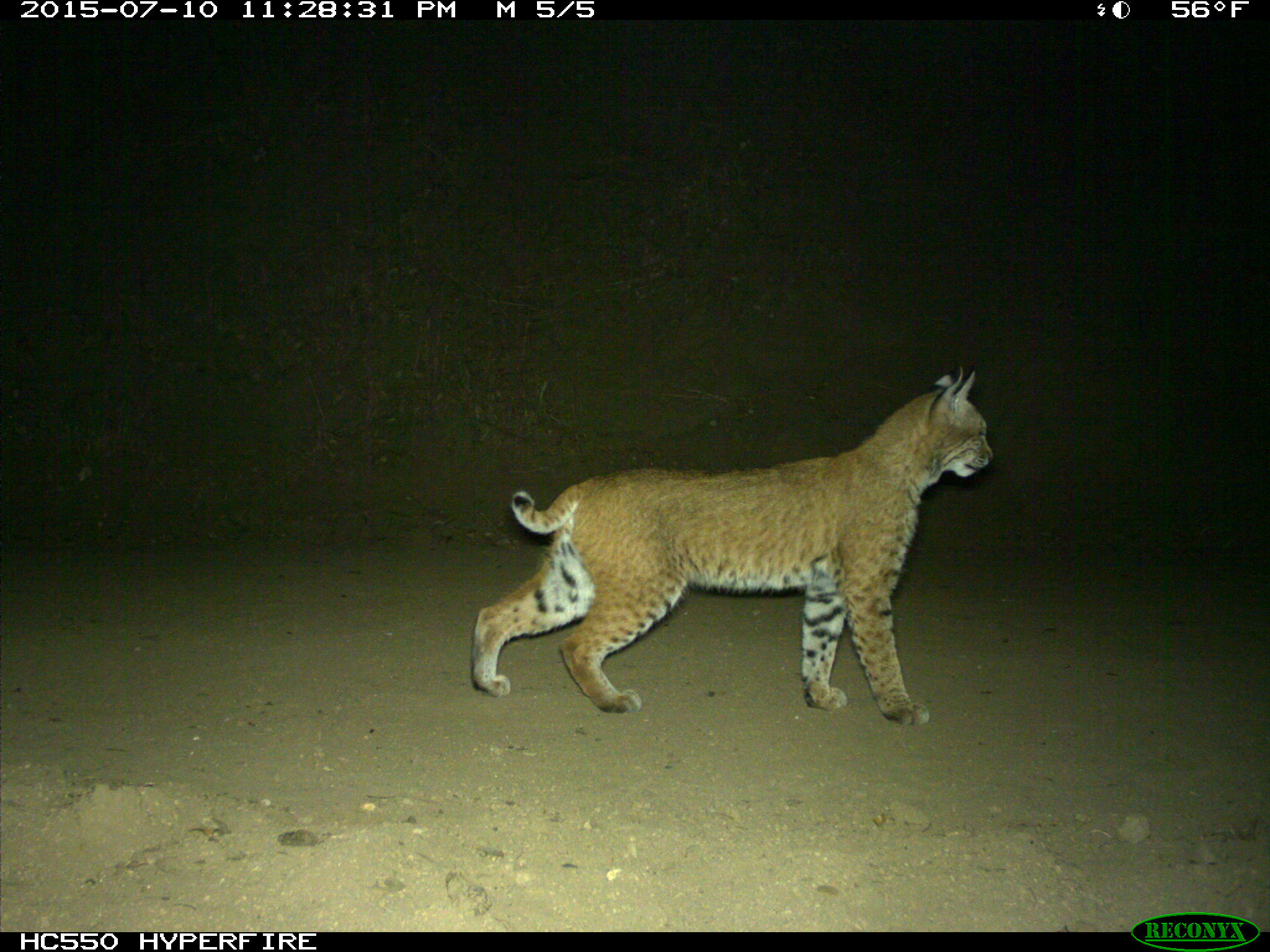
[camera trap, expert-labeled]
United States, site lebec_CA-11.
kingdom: Animalia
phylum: Chordata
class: Mammalia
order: Carnivora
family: Felidae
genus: Lynx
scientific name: Lynx rufus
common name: bobcat